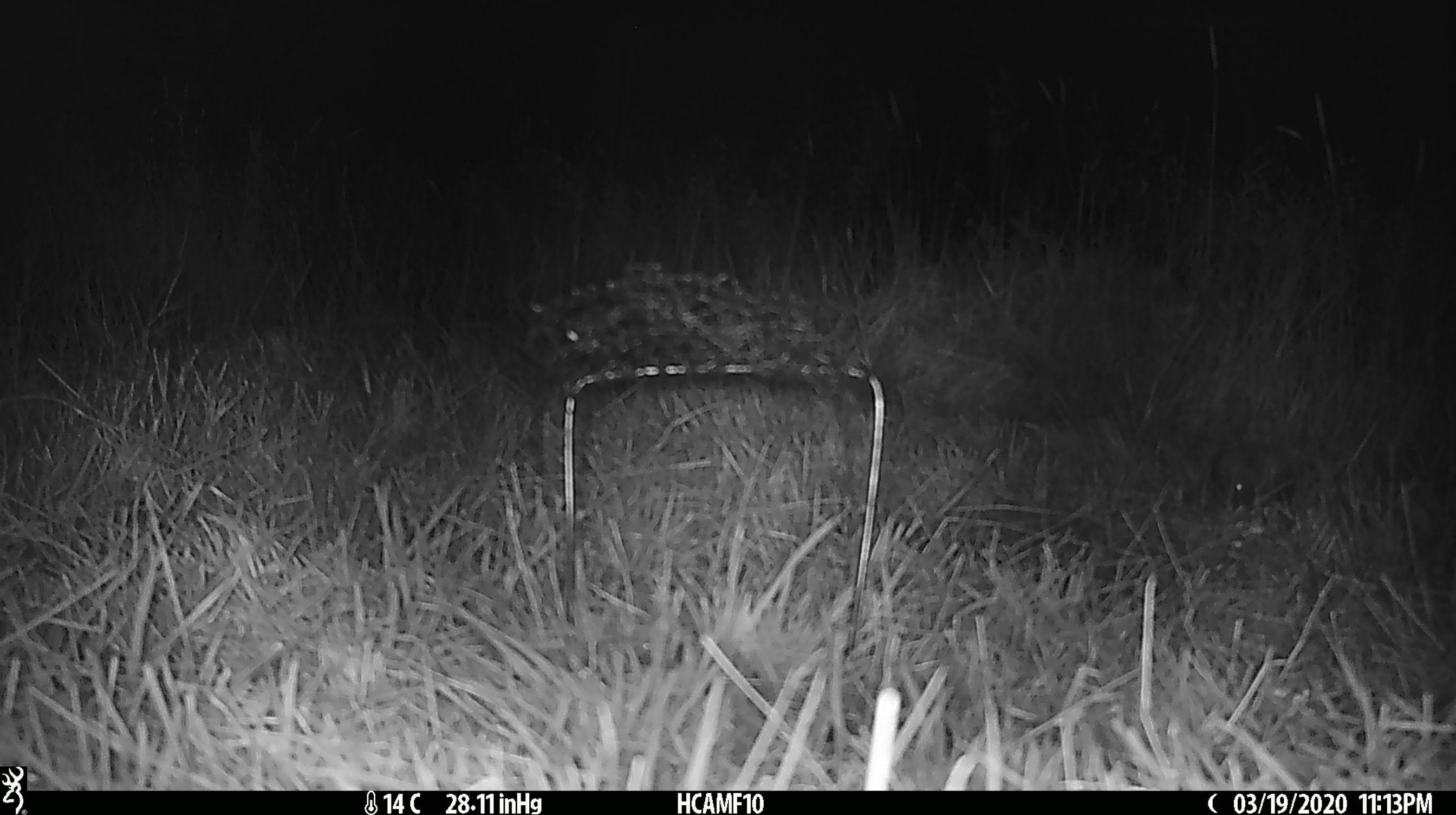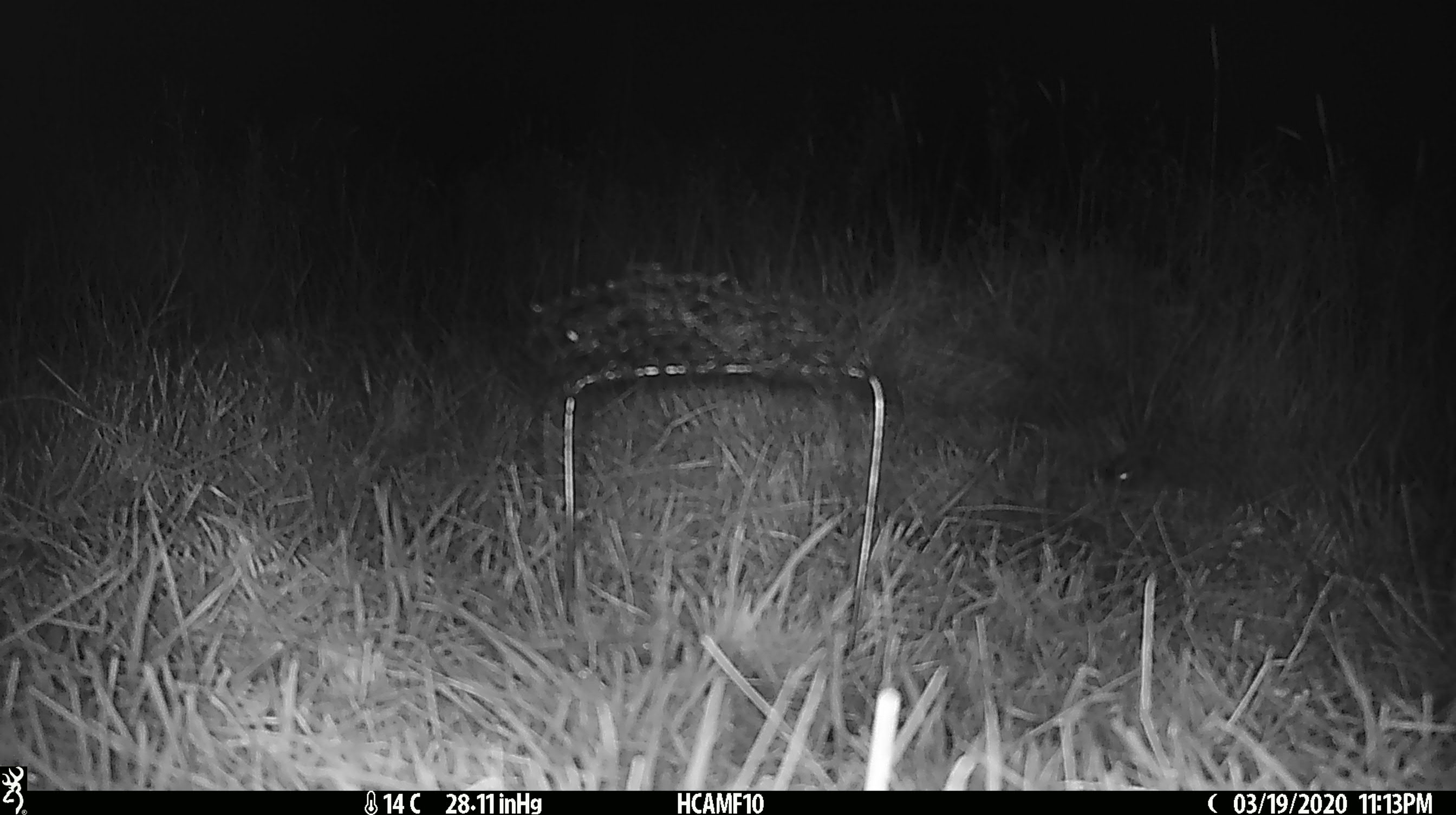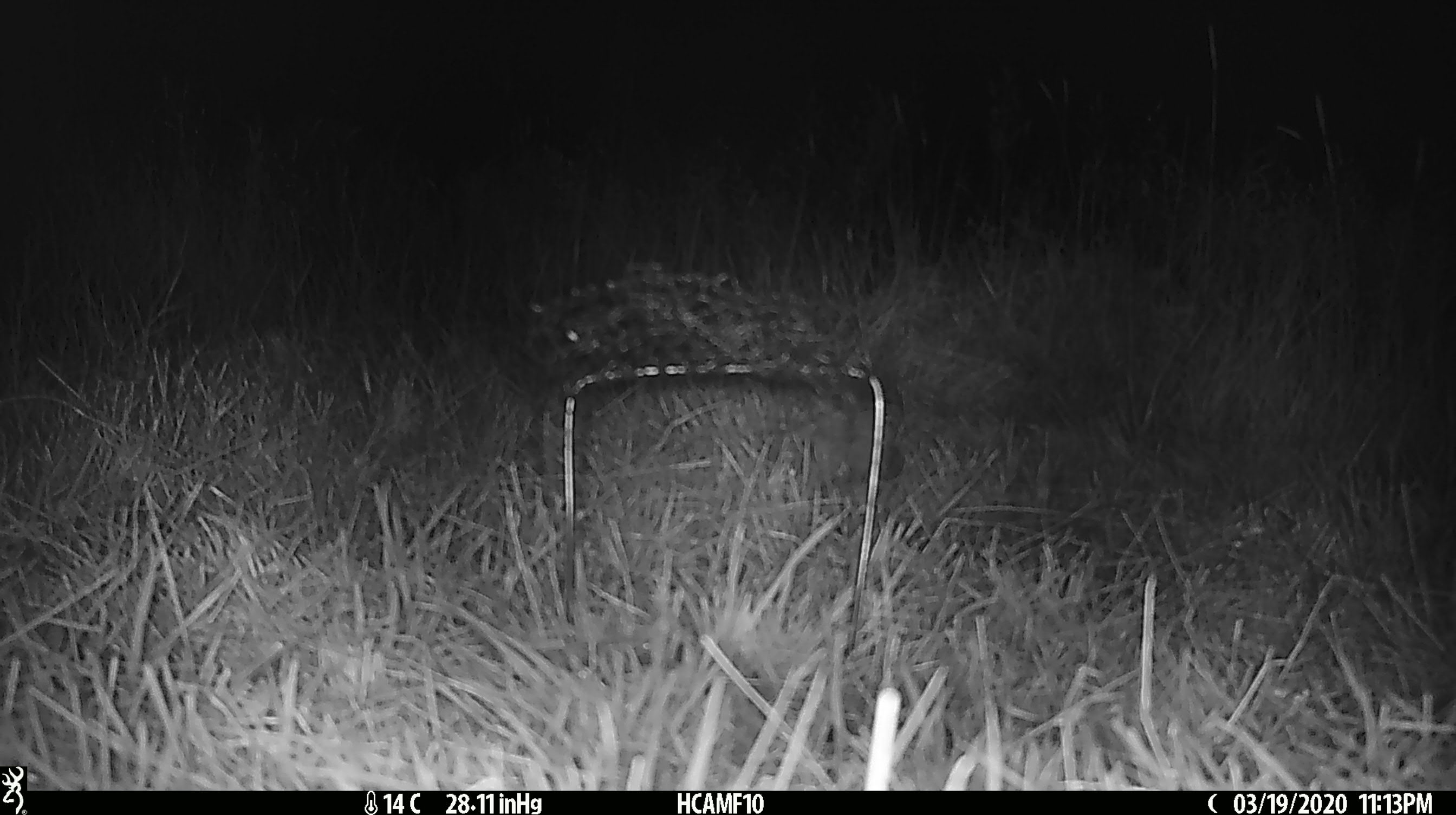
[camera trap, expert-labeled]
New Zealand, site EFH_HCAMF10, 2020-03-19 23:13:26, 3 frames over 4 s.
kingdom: Animalia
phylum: Chordata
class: Mammalia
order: Rodentia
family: Muridae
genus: Mus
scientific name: Mus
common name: mouse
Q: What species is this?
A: Mouse (Mus).